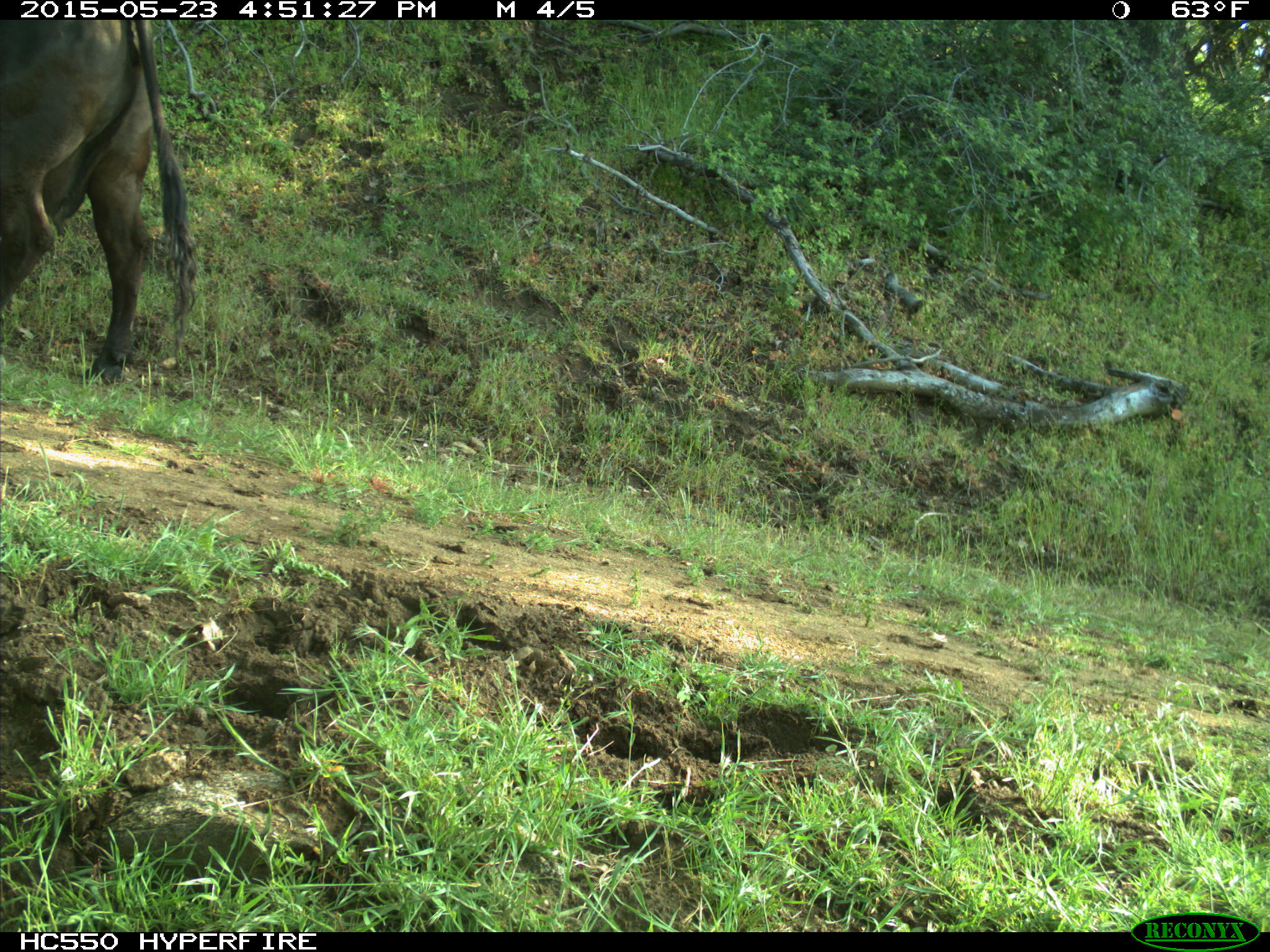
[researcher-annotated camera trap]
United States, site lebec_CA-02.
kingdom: Animalia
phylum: Chordata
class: Mammalia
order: Artiodactyla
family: Bovidae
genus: Bos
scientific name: Bos taurus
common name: domestic cow